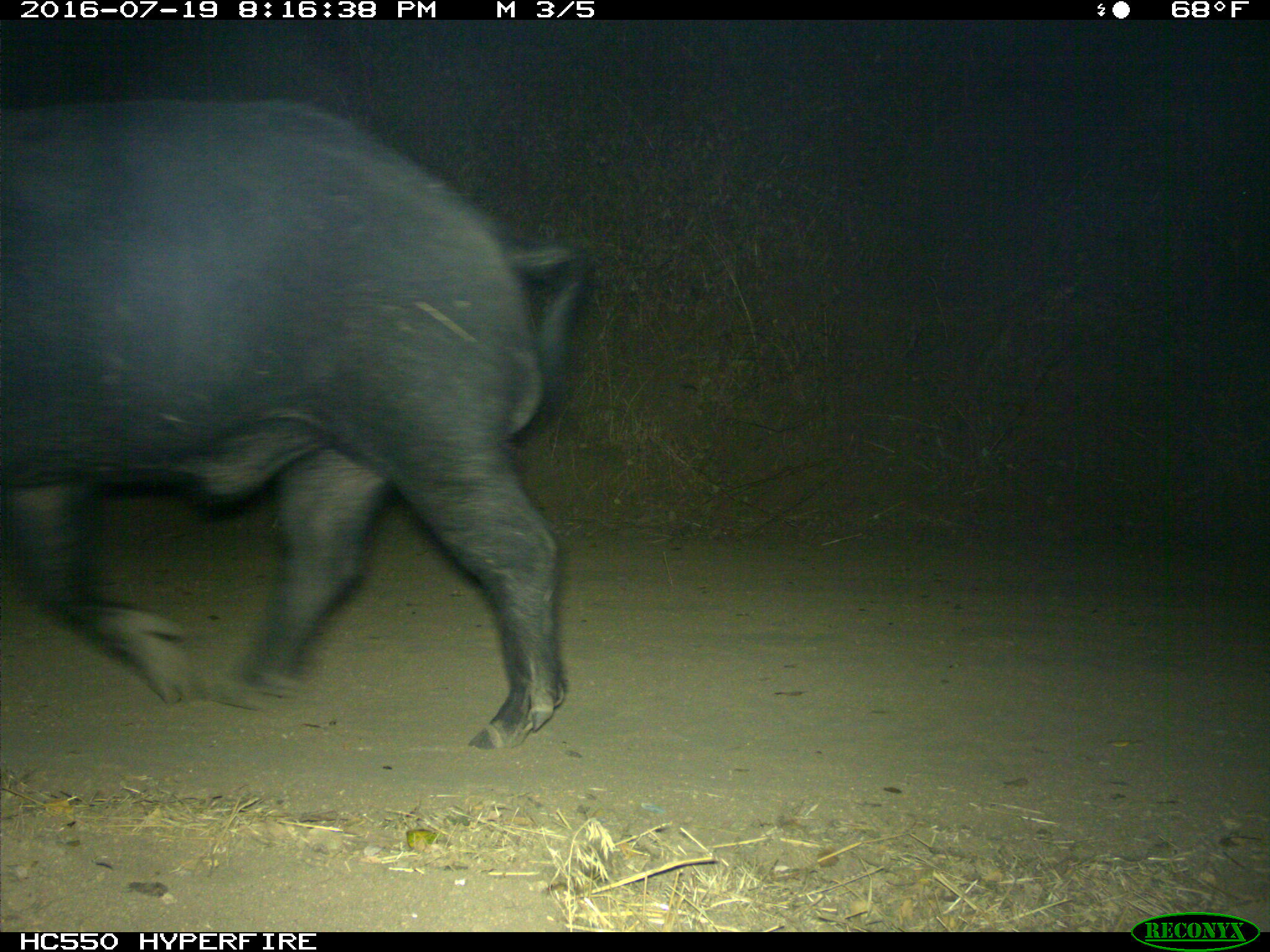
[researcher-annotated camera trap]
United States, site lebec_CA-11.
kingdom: Animalia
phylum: Chordata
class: Mammalia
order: Artiodactyla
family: Suidae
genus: Sus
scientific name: Sus scrofa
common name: wild boar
Sus scrofa (wild boar).